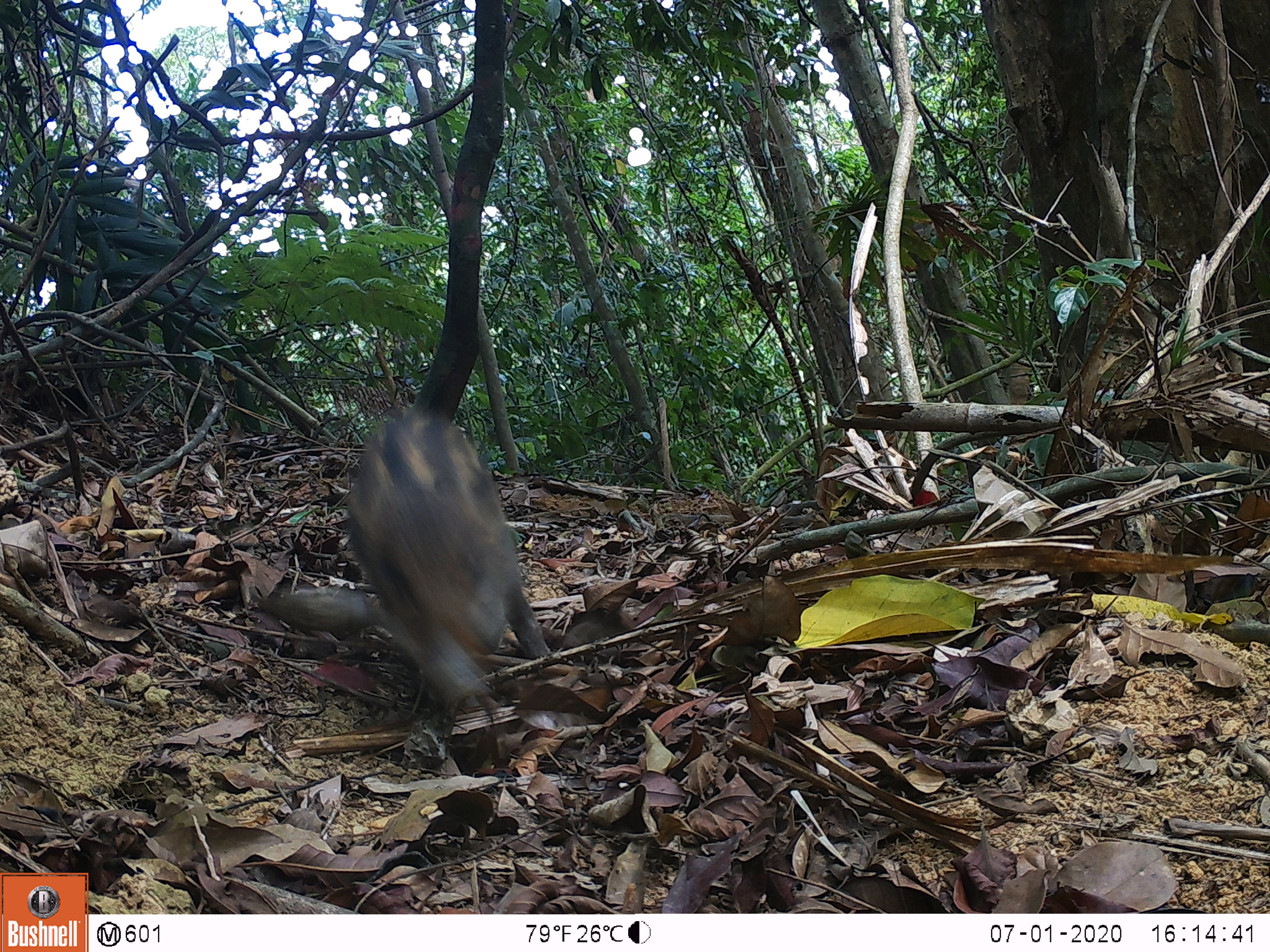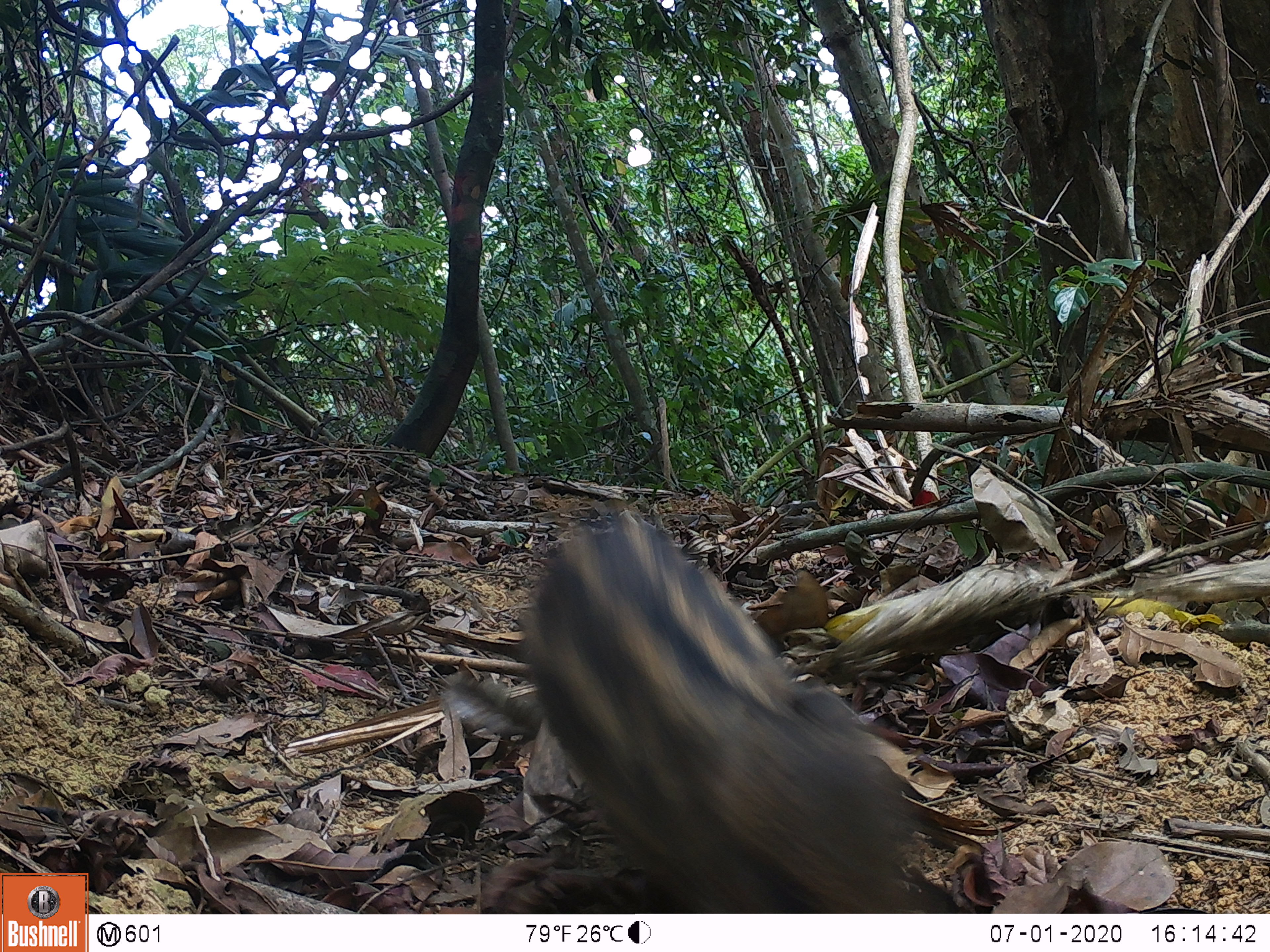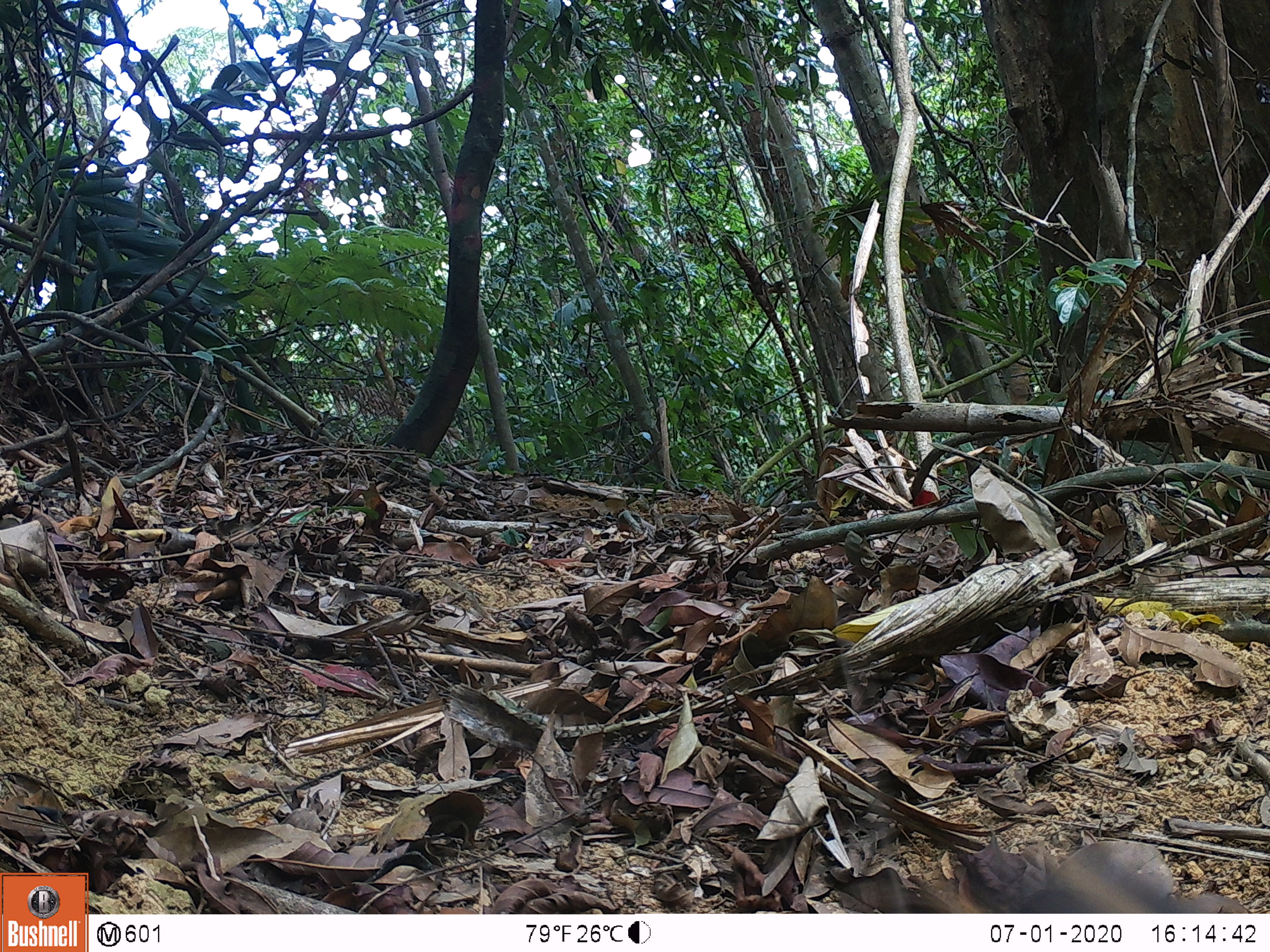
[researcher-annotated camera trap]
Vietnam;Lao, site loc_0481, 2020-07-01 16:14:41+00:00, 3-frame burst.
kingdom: Animalia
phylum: Chordata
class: Mammalia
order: Artiodactyla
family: Suidae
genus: Sus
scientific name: Sus scrofa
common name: eurasian wild pig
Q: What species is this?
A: Eurasian wild pig (Sus scrofa).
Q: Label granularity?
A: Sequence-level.